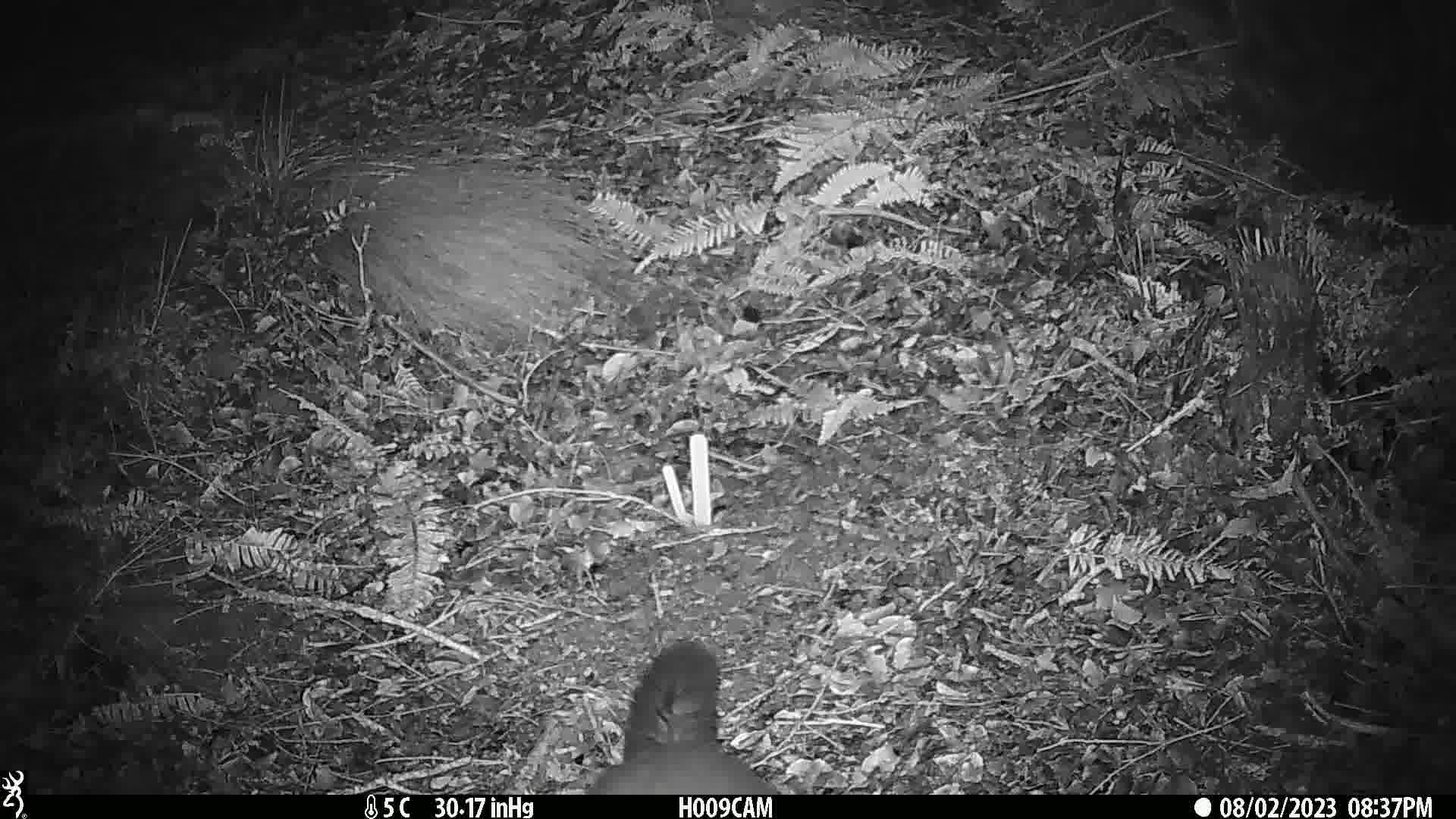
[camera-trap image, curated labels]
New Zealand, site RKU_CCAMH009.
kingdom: Animalia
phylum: Chordata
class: Mammalia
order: Diprotodontia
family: Phalangeridae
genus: Trichosurus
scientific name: Trichosurus vulpecula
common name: common brushtail possum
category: possum